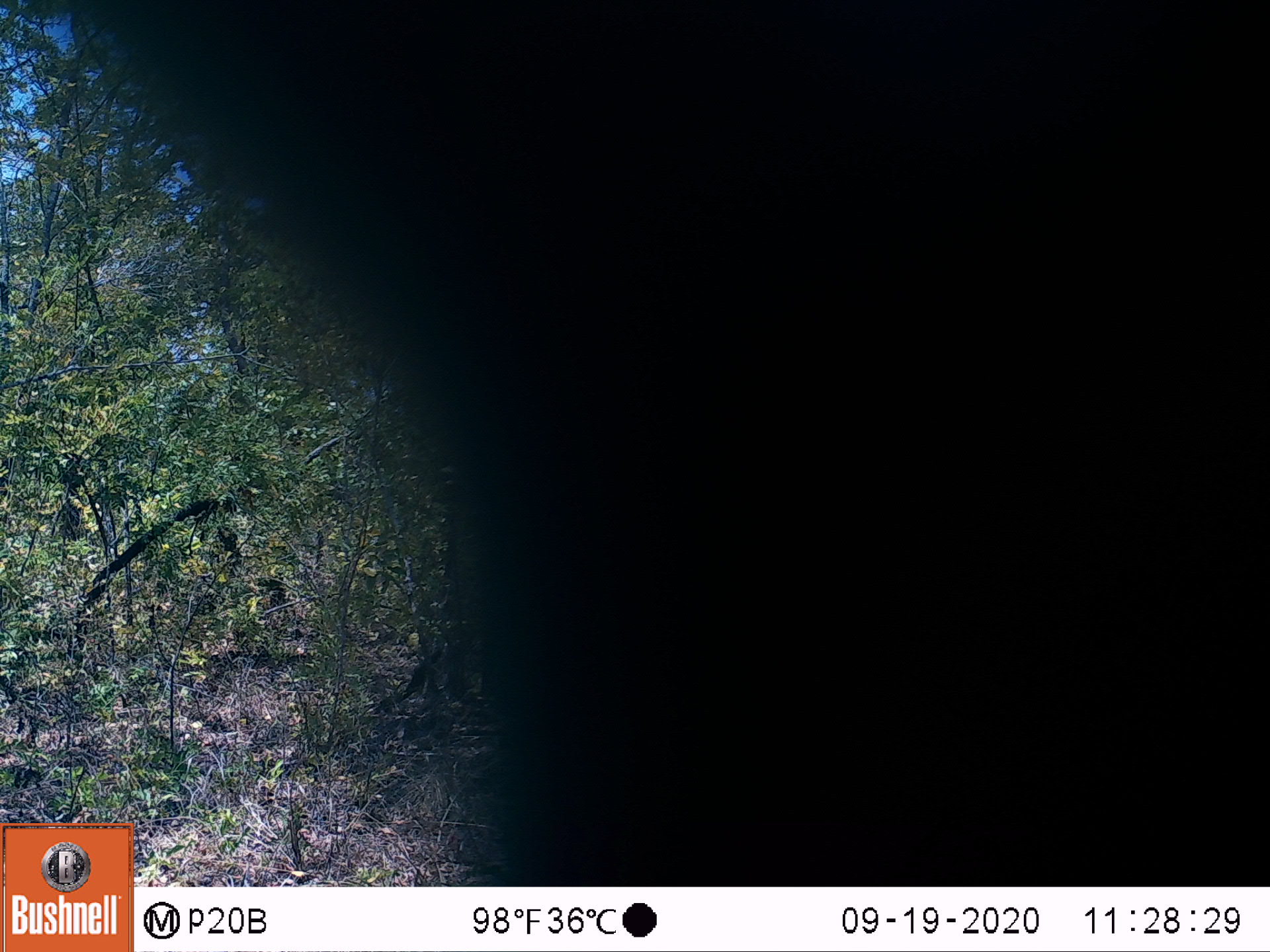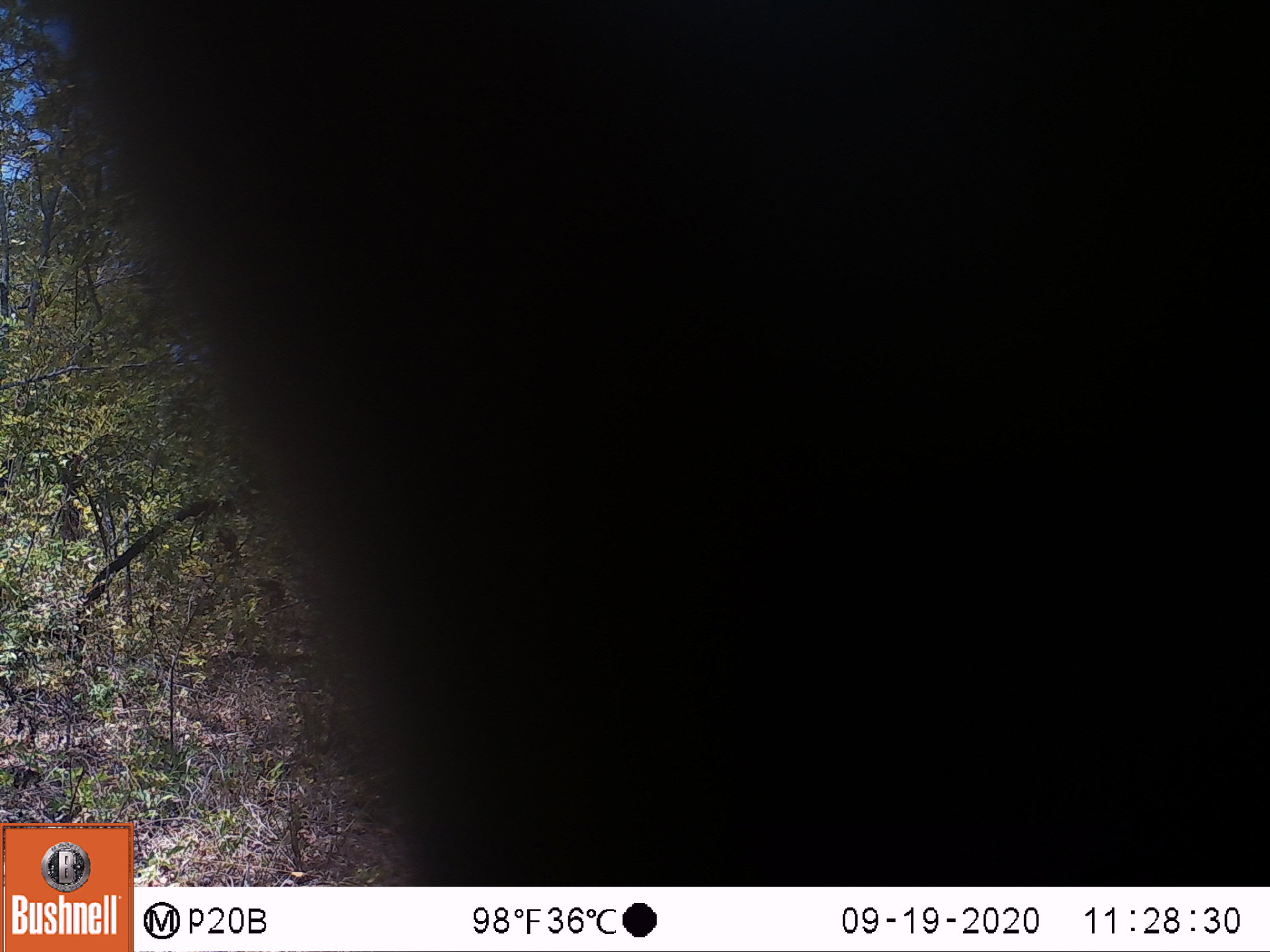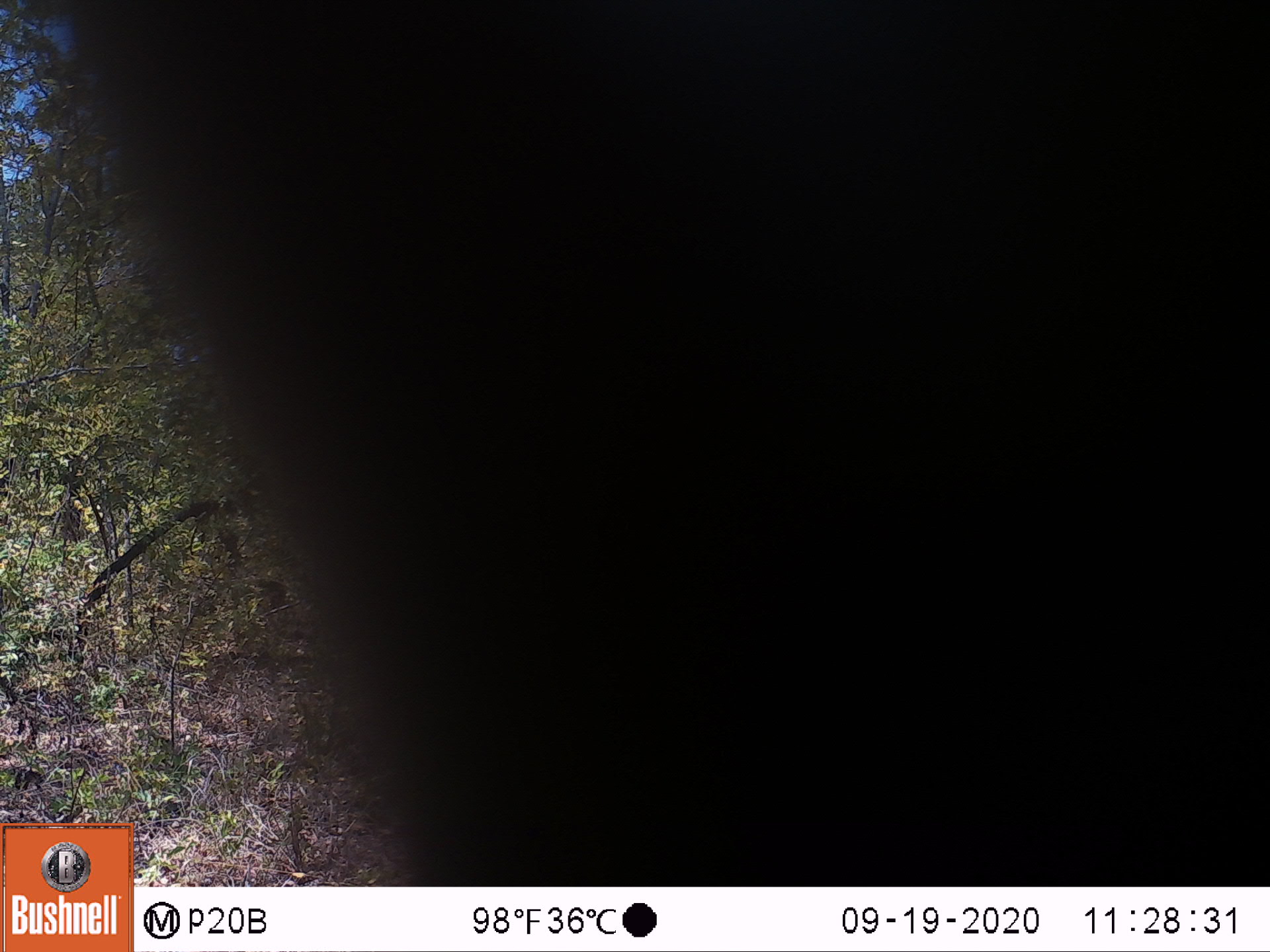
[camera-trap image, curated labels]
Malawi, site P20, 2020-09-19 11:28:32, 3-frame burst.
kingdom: Animalia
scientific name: Animalia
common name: other animal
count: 1